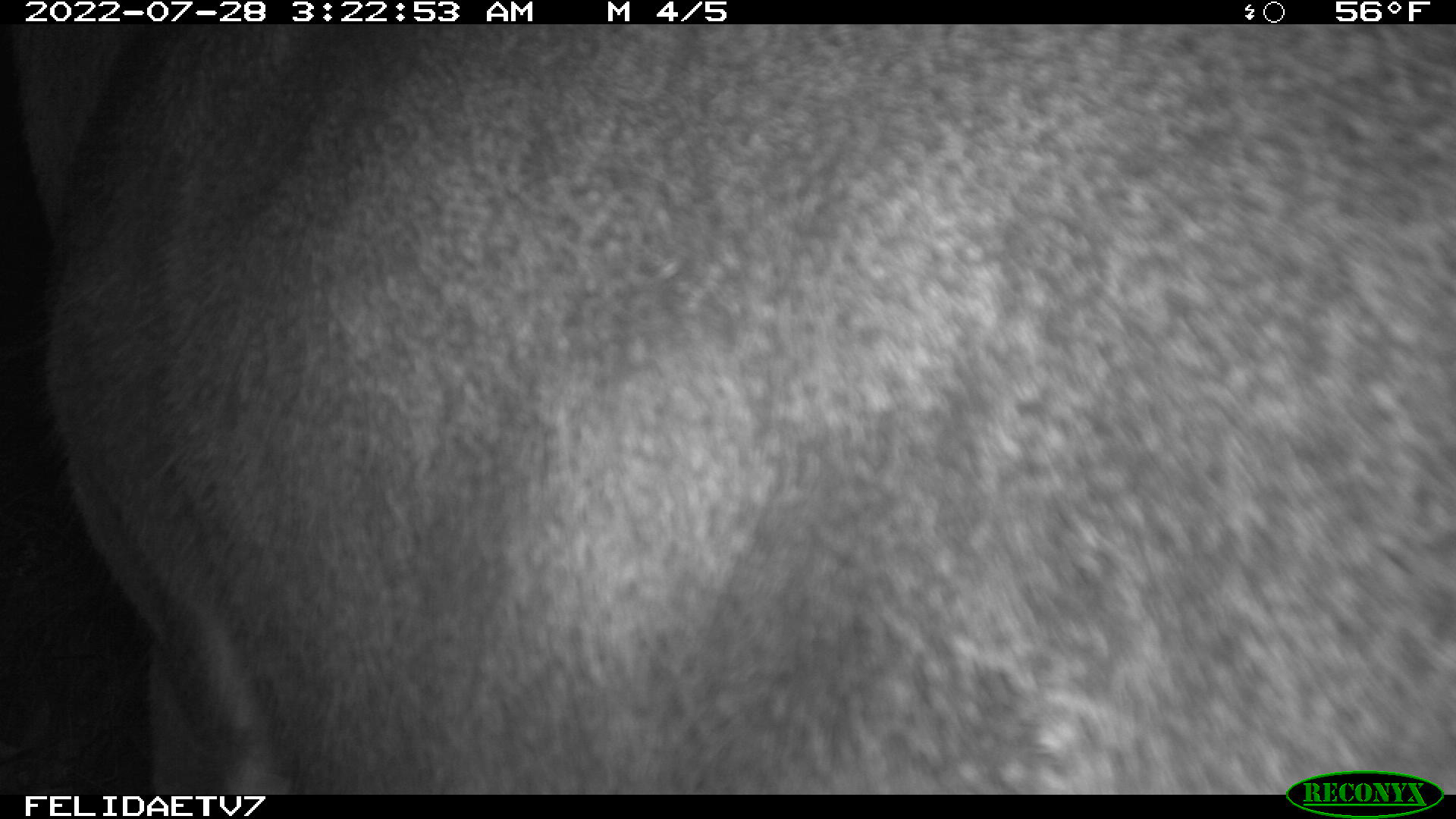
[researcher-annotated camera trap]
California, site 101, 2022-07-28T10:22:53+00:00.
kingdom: Animalia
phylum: Chordata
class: Mammalia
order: Artiodactyla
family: Cervidae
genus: Odocoileus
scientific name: Odocoileus hemionus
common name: mule deer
Mule deer (Odocoileus hemionus).